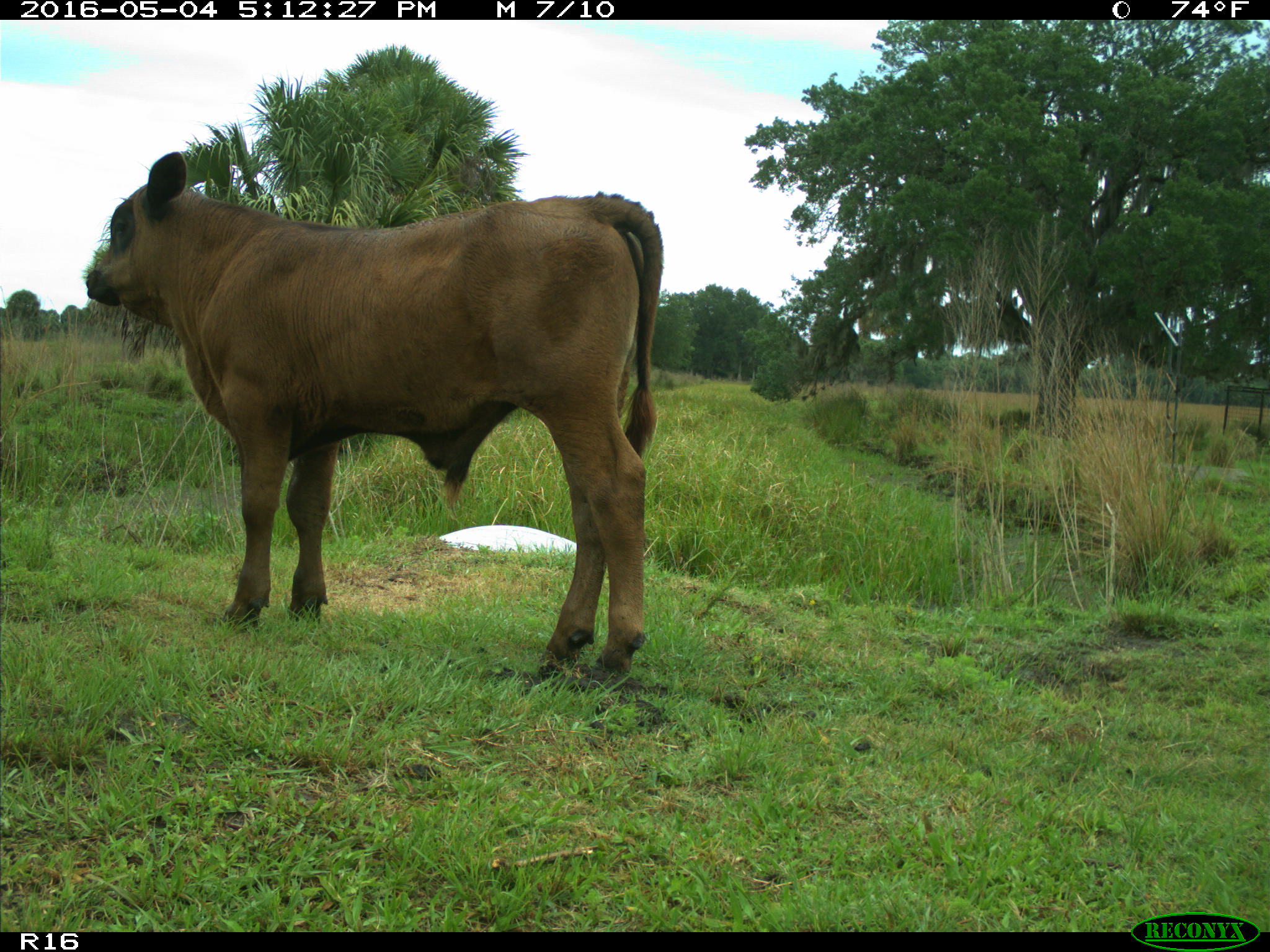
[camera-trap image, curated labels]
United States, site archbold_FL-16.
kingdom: Animalia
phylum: Chordata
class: Mammalia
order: Artiodactyla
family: Bovidae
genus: Bos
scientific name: Bos taurus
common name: domestic cow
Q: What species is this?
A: Bos taurus (domestic cow).